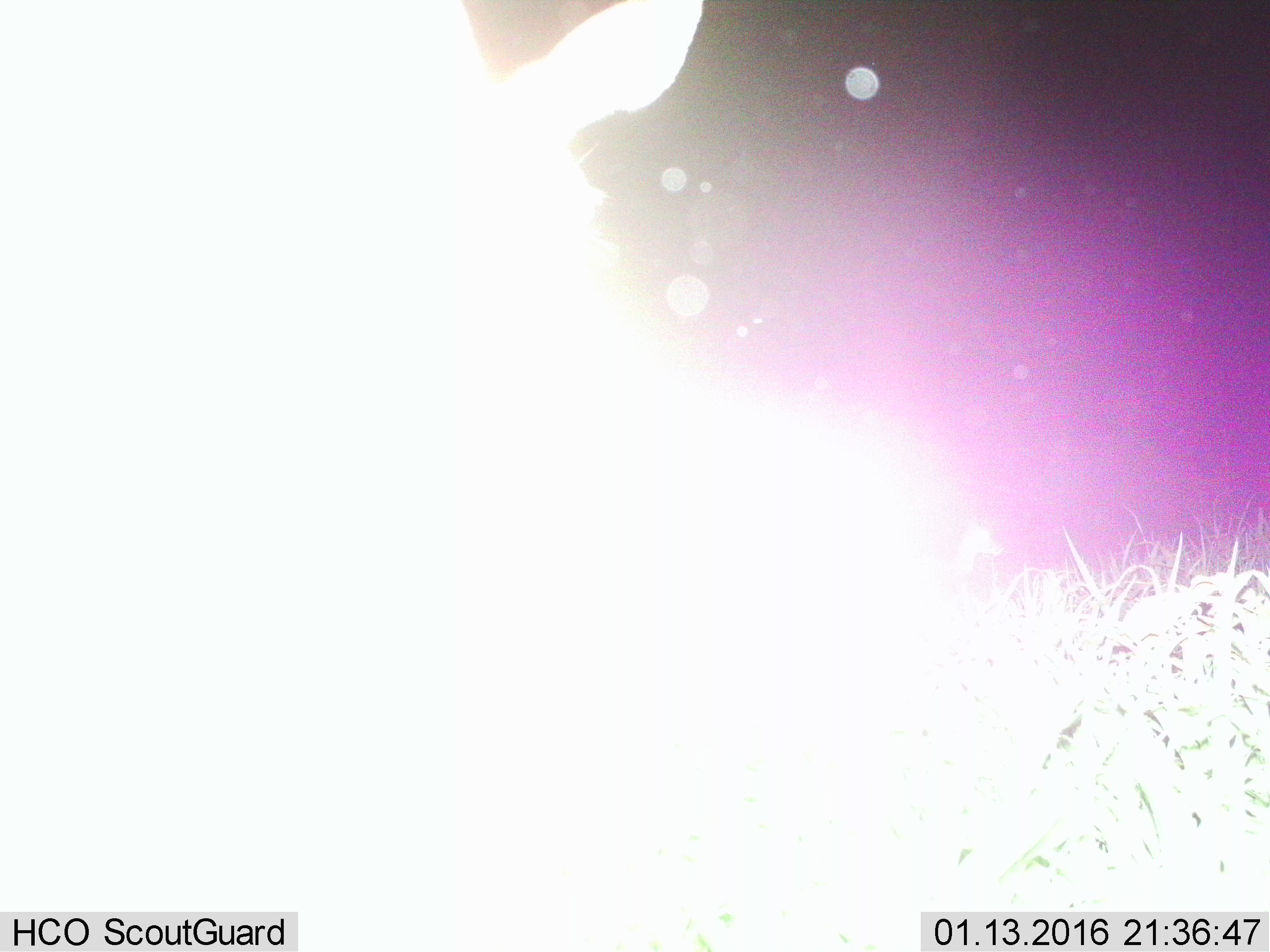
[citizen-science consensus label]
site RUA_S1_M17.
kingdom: Animalia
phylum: Chordata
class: Mammalia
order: Artiodactyla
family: Bovidae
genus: Aepyceros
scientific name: Aepyceros melampus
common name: impala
Impala (Aepyceros melampus), count 1. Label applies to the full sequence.